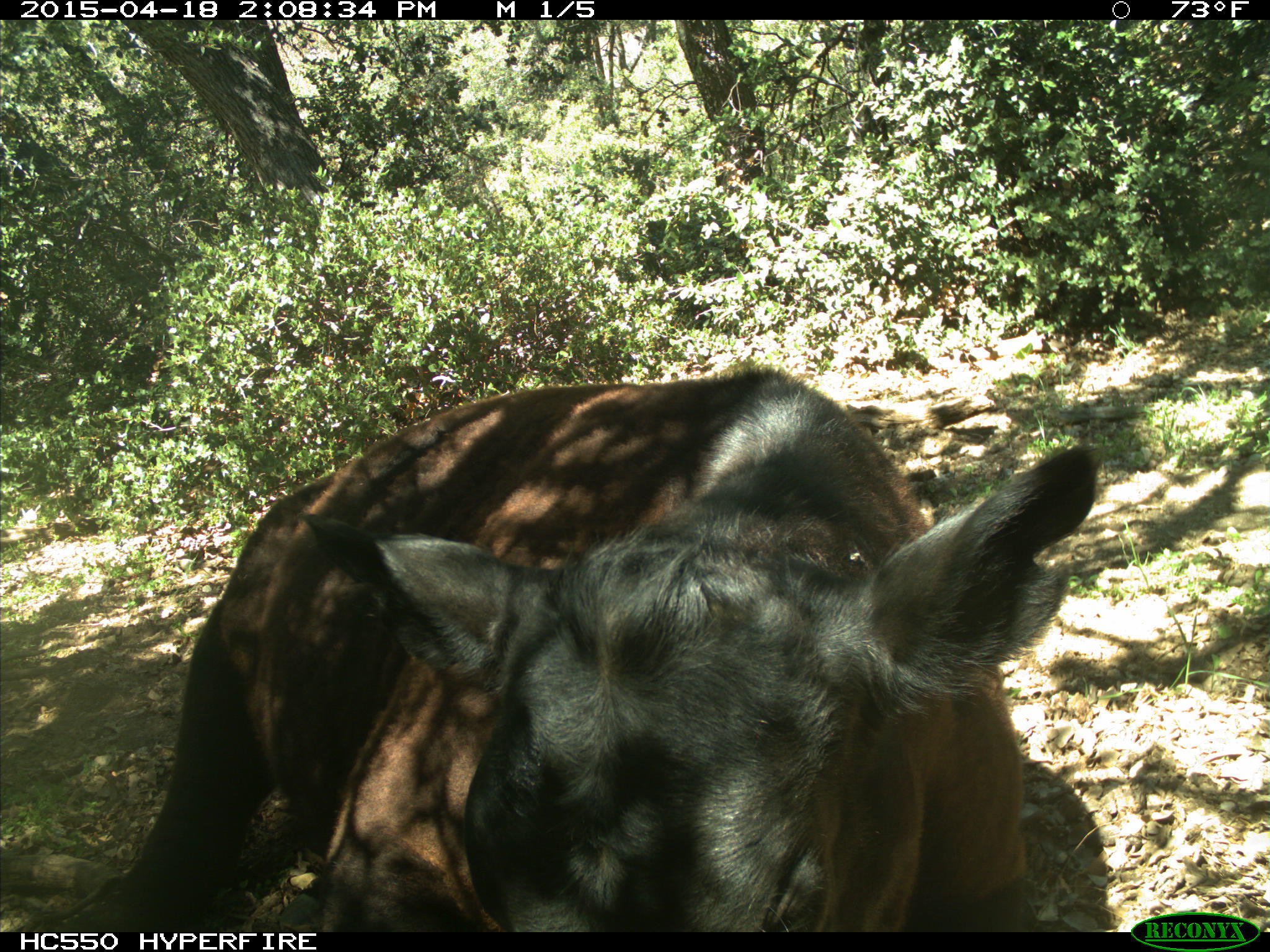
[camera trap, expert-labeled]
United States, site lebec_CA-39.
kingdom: Animalia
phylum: Chordata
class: Mammalia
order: Artiodactyla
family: Bovidae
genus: Bos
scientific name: Bos taurus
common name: domestic cow